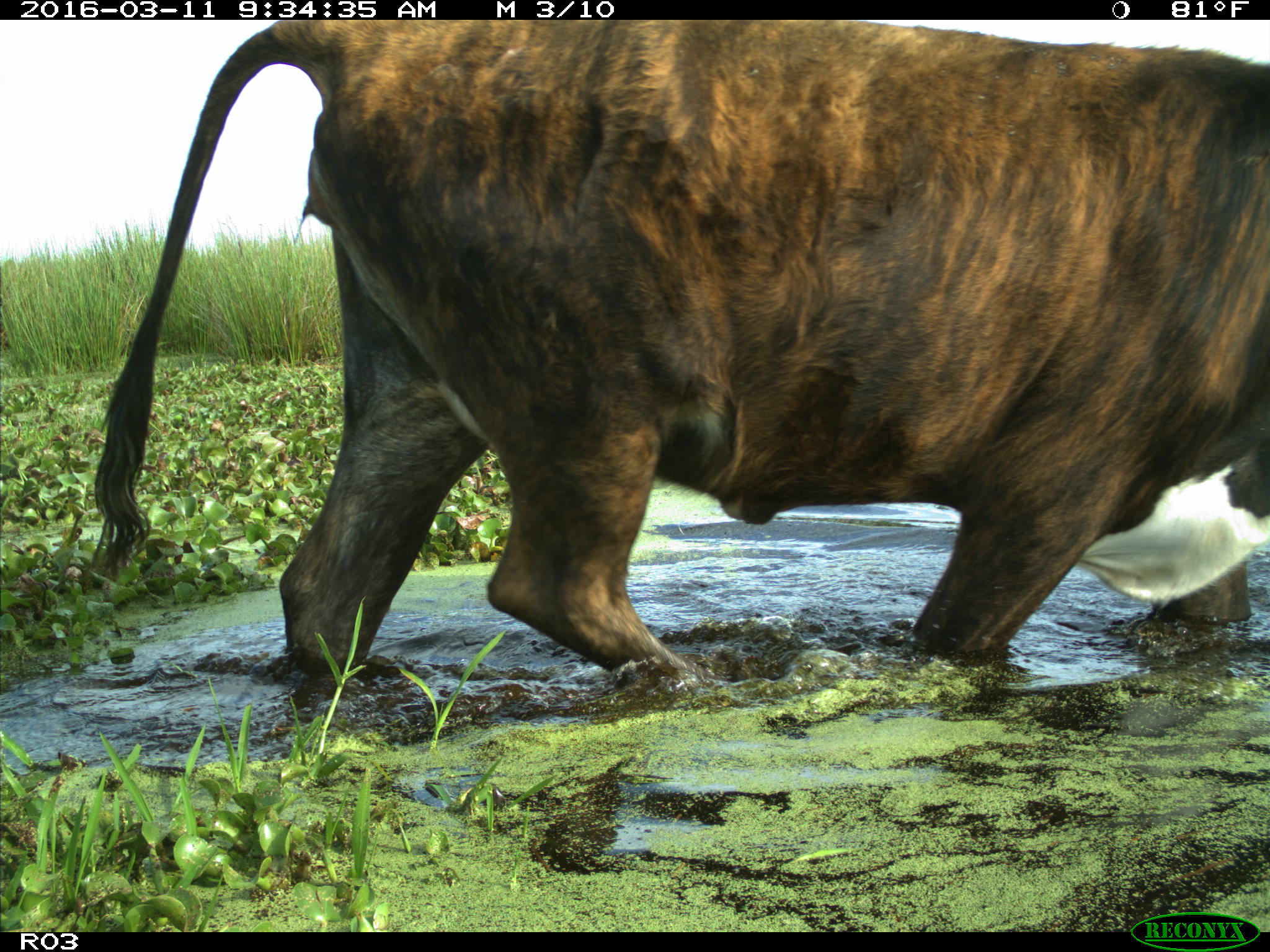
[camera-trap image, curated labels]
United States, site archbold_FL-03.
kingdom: Animalia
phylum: Chordata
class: Mammalia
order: Artiodactyla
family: Bovidae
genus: Bos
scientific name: Bos taurus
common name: domestic cow